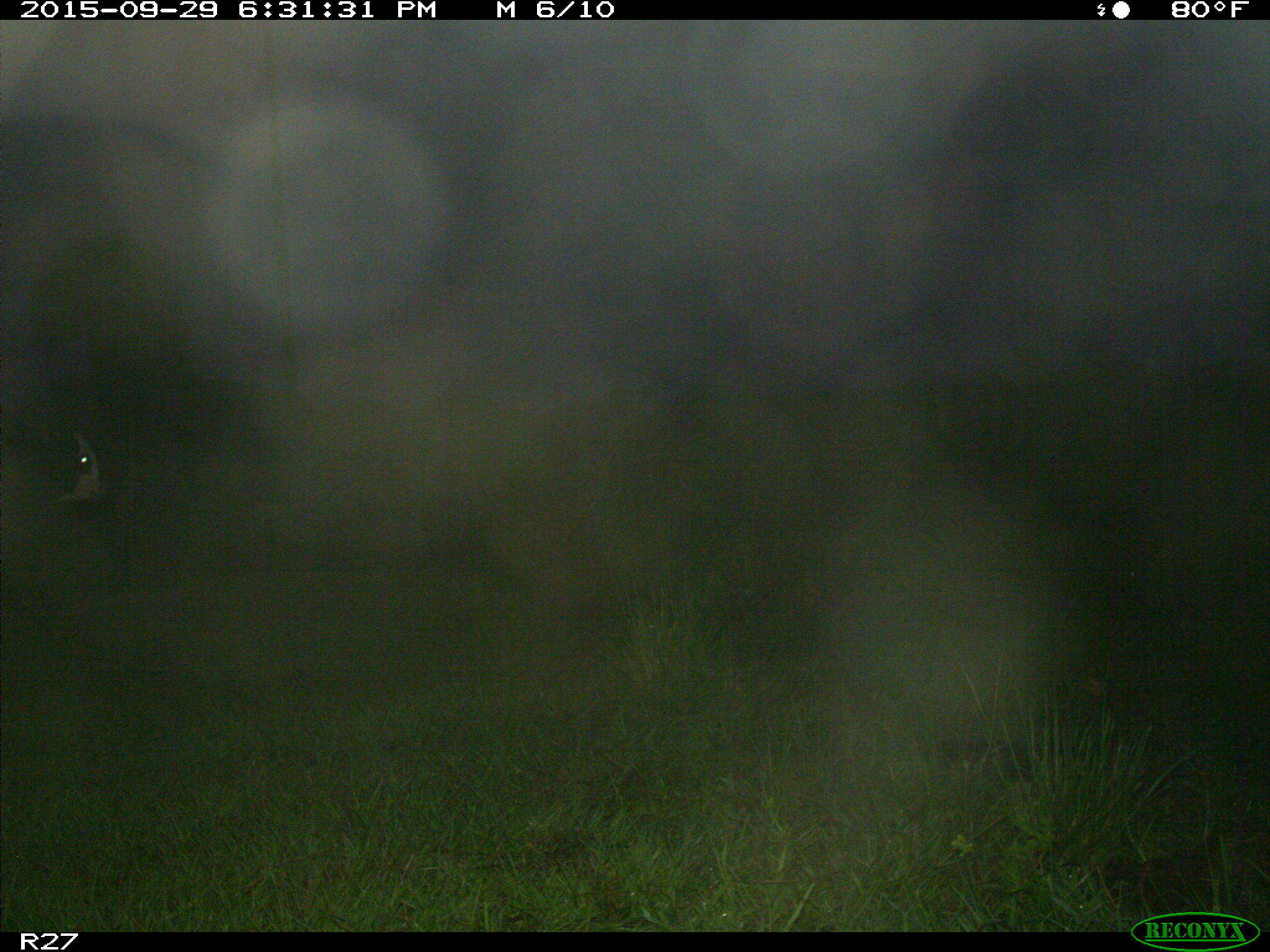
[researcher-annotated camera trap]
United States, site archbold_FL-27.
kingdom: Animalia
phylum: Chordata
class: Mammalia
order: Artiodactyla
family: Bovidae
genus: Bos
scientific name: Bos taurus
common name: domestic cow